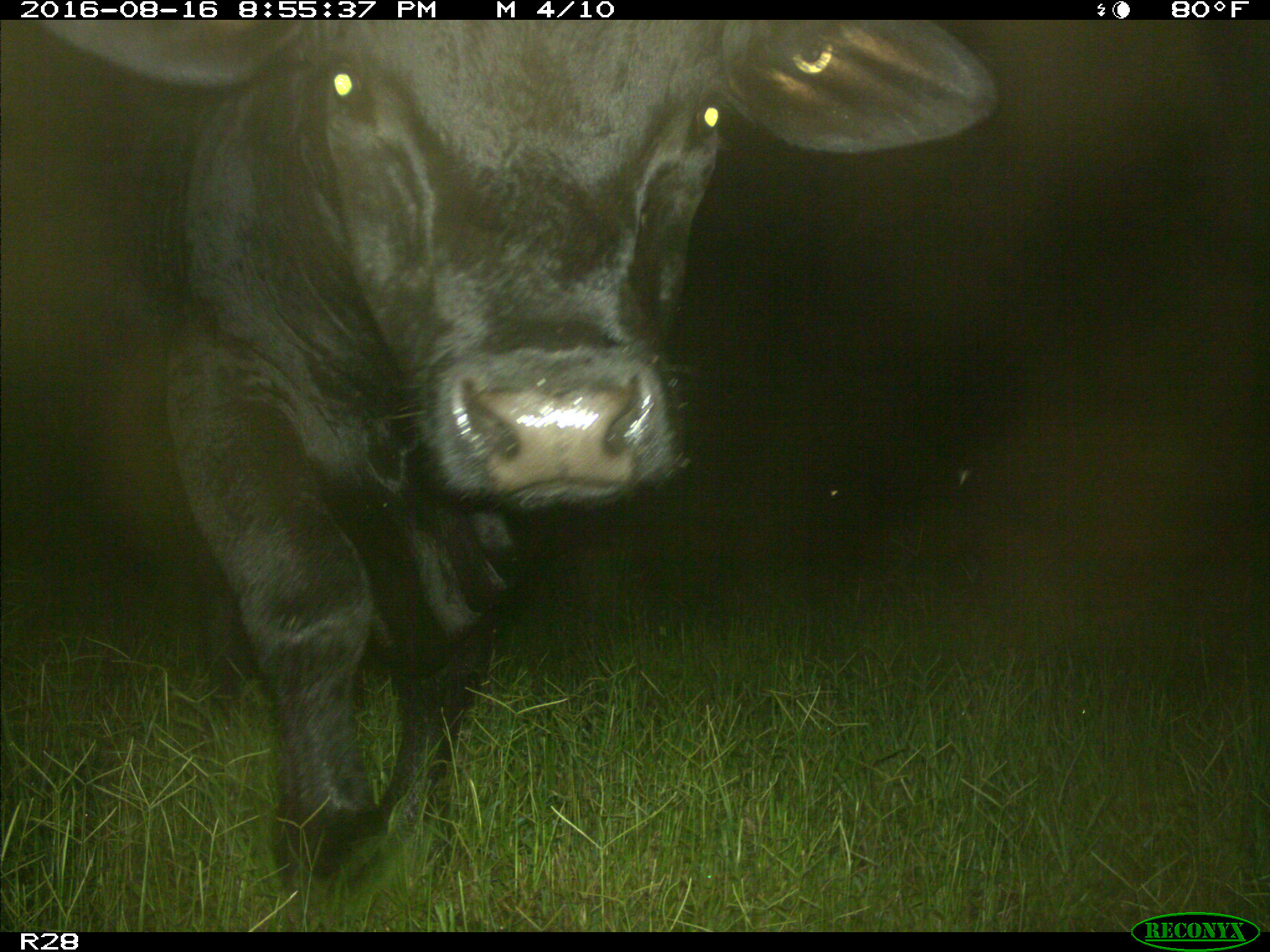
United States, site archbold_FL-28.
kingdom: Animalia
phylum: Chordata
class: Mammalia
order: Artiodactyla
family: Bovidae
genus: Bos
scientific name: Bos taurus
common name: domestic cow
Bos taurus (domestic cow).